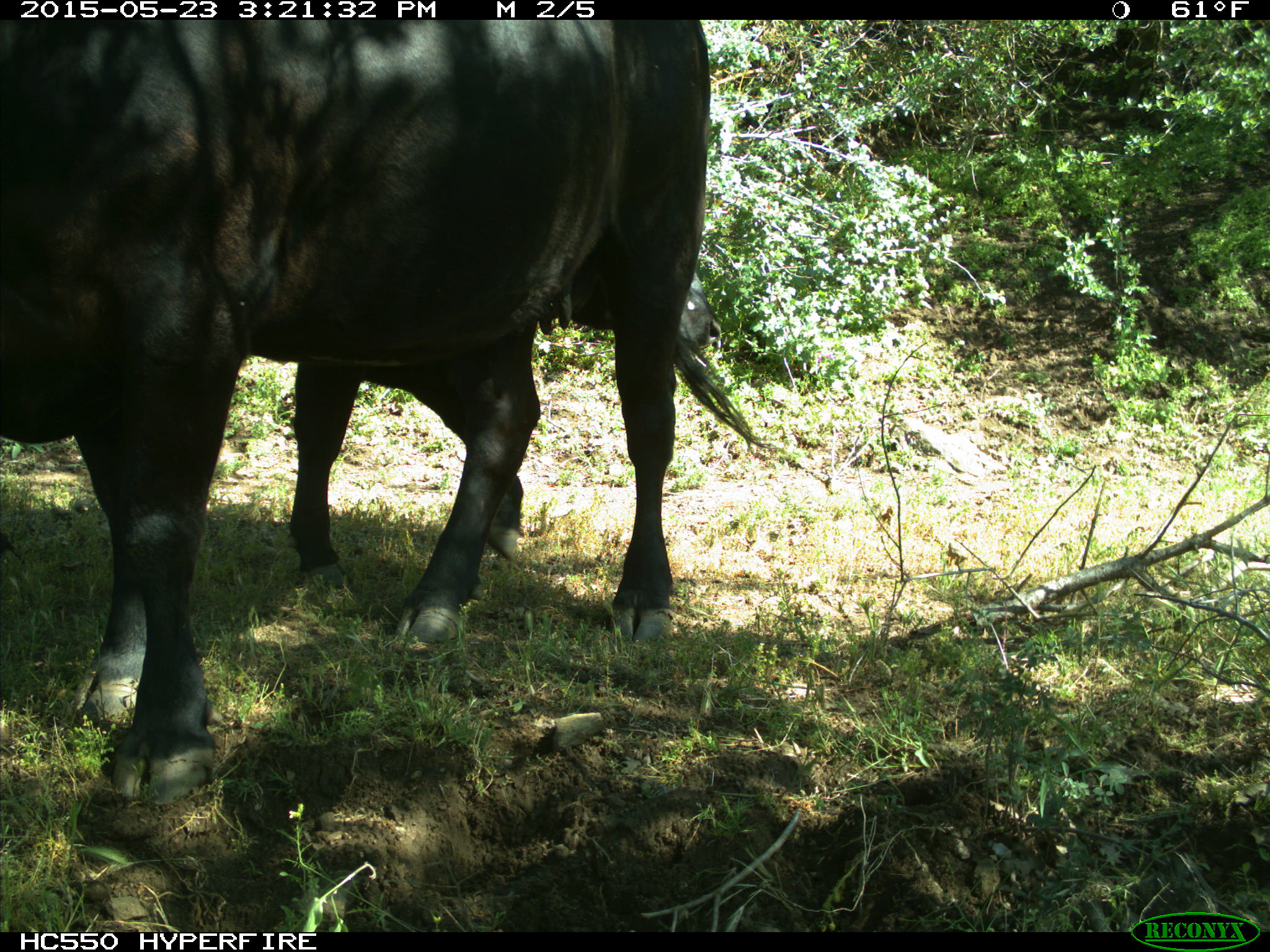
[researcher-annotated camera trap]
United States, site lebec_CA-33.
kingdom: Animalia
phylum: Chordata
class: Mammalia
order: Artiodactyla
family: Bovidae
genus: Bos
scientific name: Bos taurus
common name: domestic cow